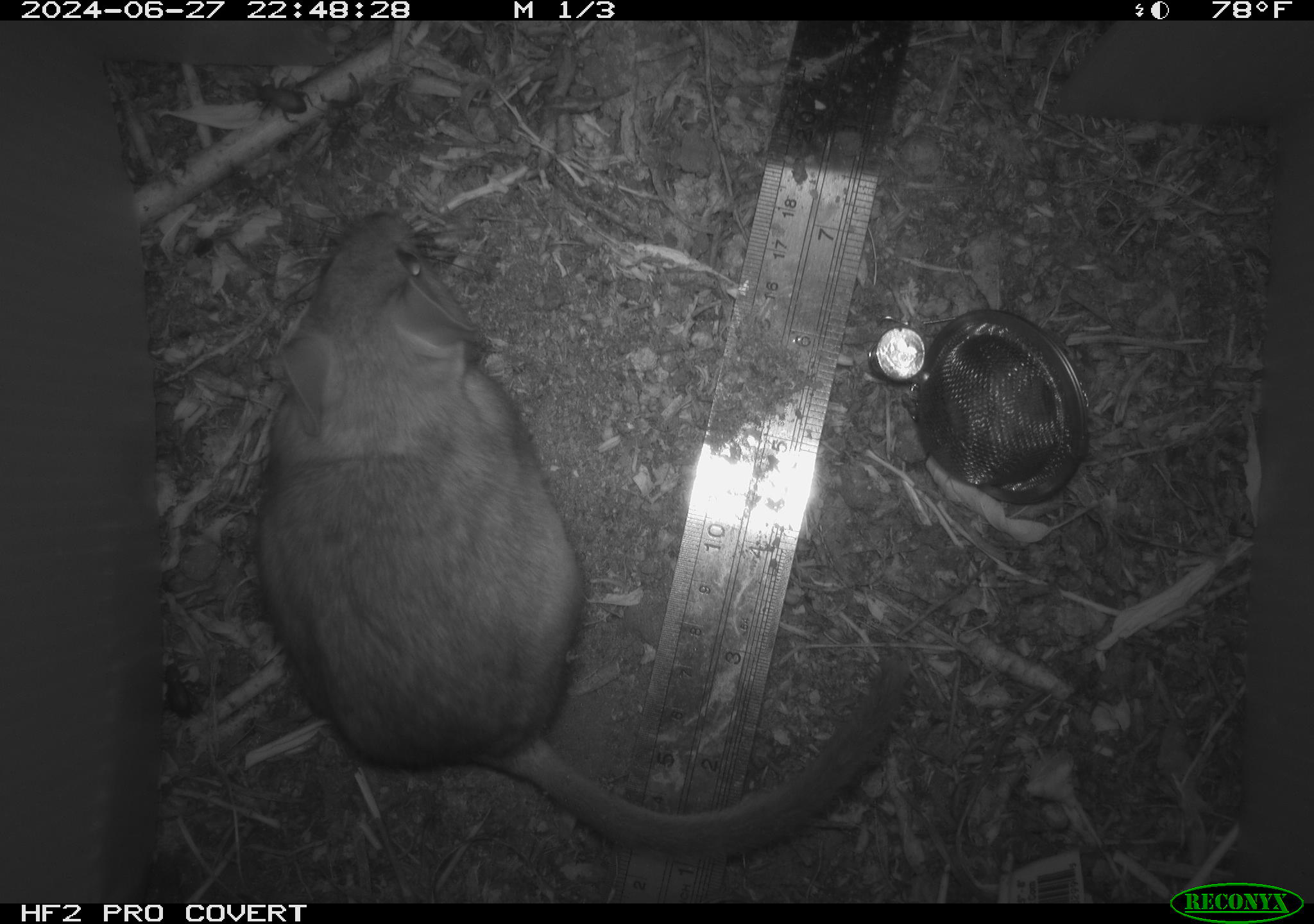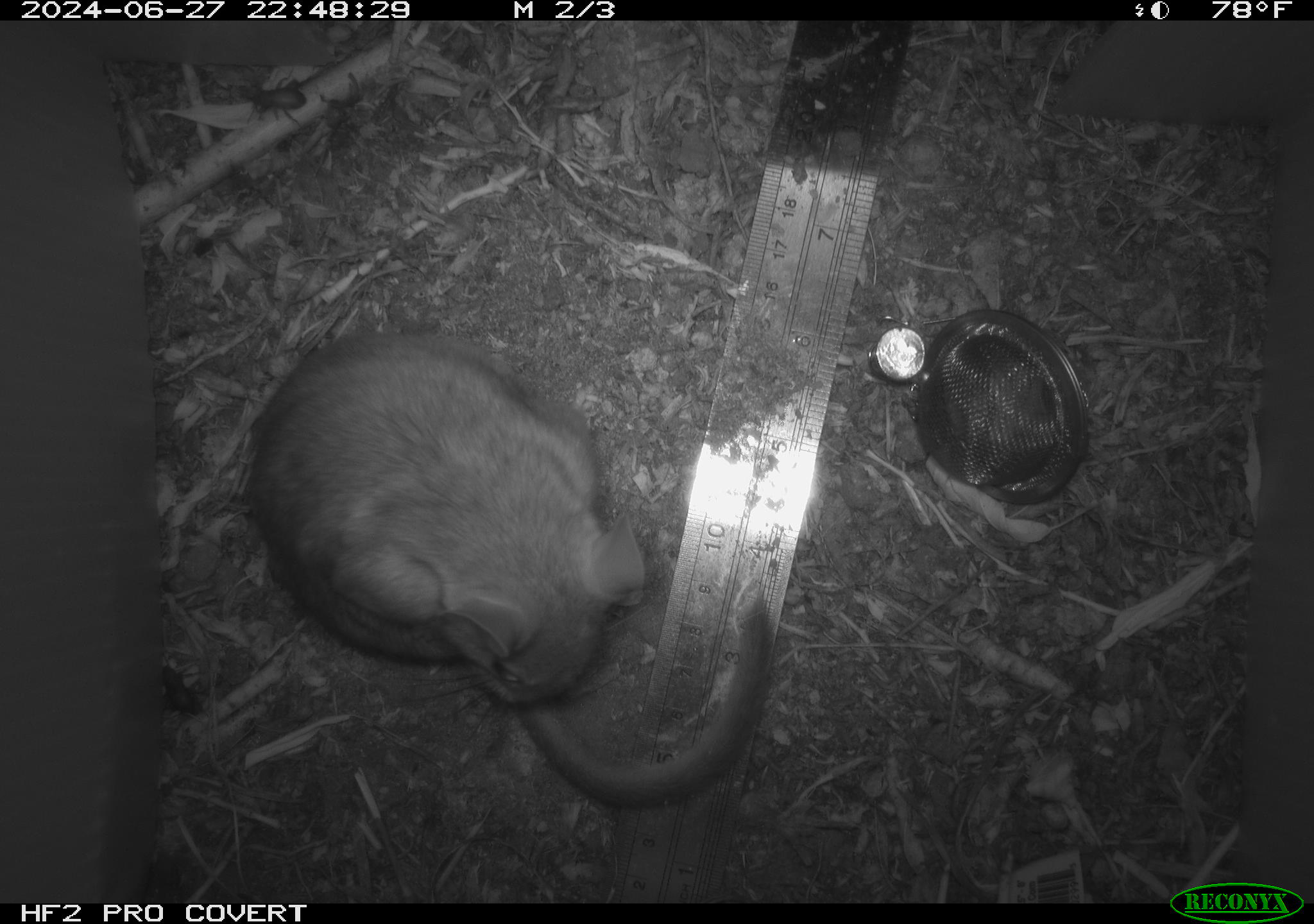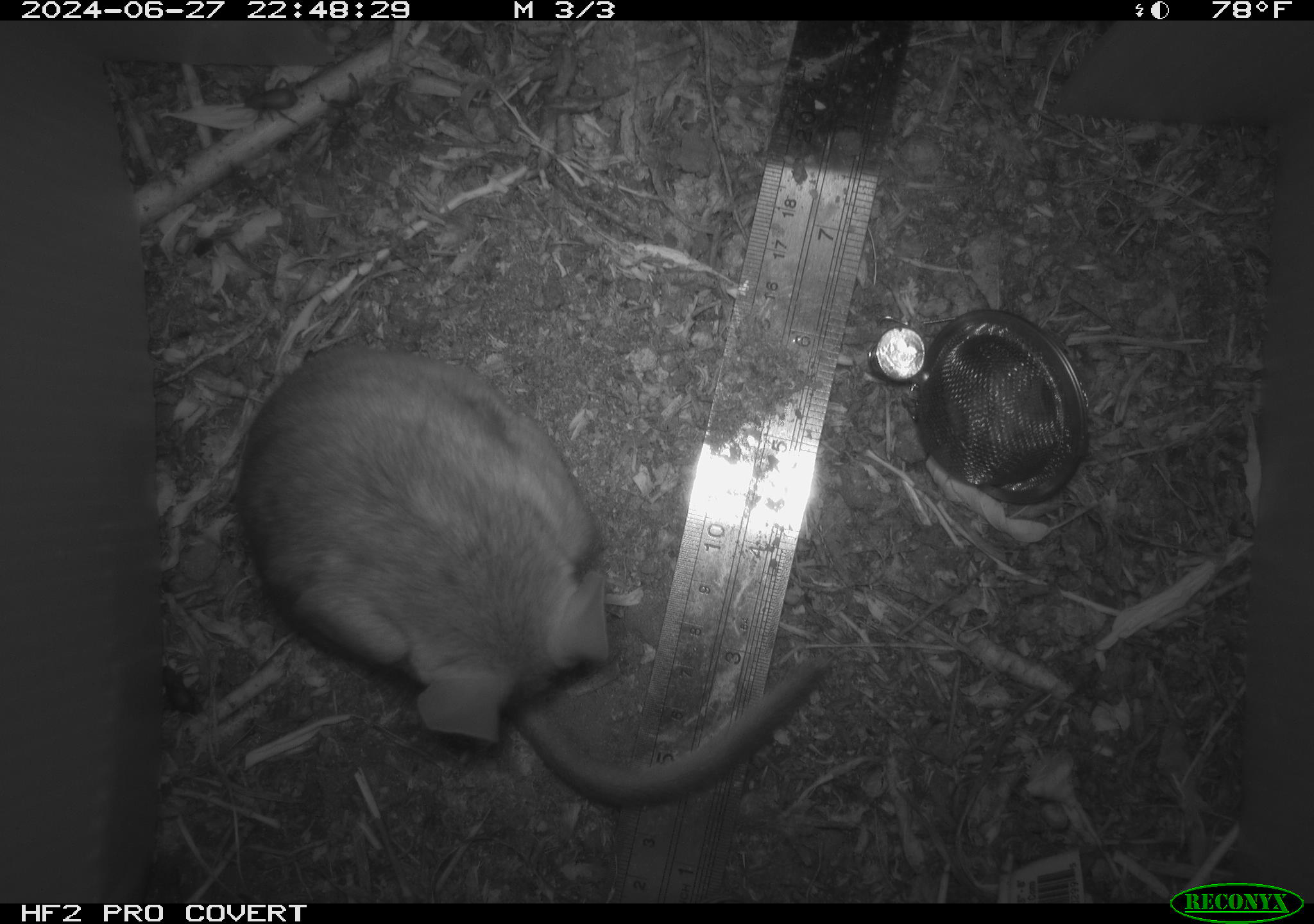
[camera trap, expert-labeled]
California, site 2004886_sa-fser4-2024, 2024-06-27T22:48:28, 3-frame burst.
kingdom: Animalia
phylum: Chordata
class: Mammalia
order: Rodentia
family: Sciuridae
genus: Neotamias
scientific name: Neotamias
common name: western chipmunks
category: neotamias species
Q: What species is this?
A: Neotamias species (western chipmunks) (Neotamias).